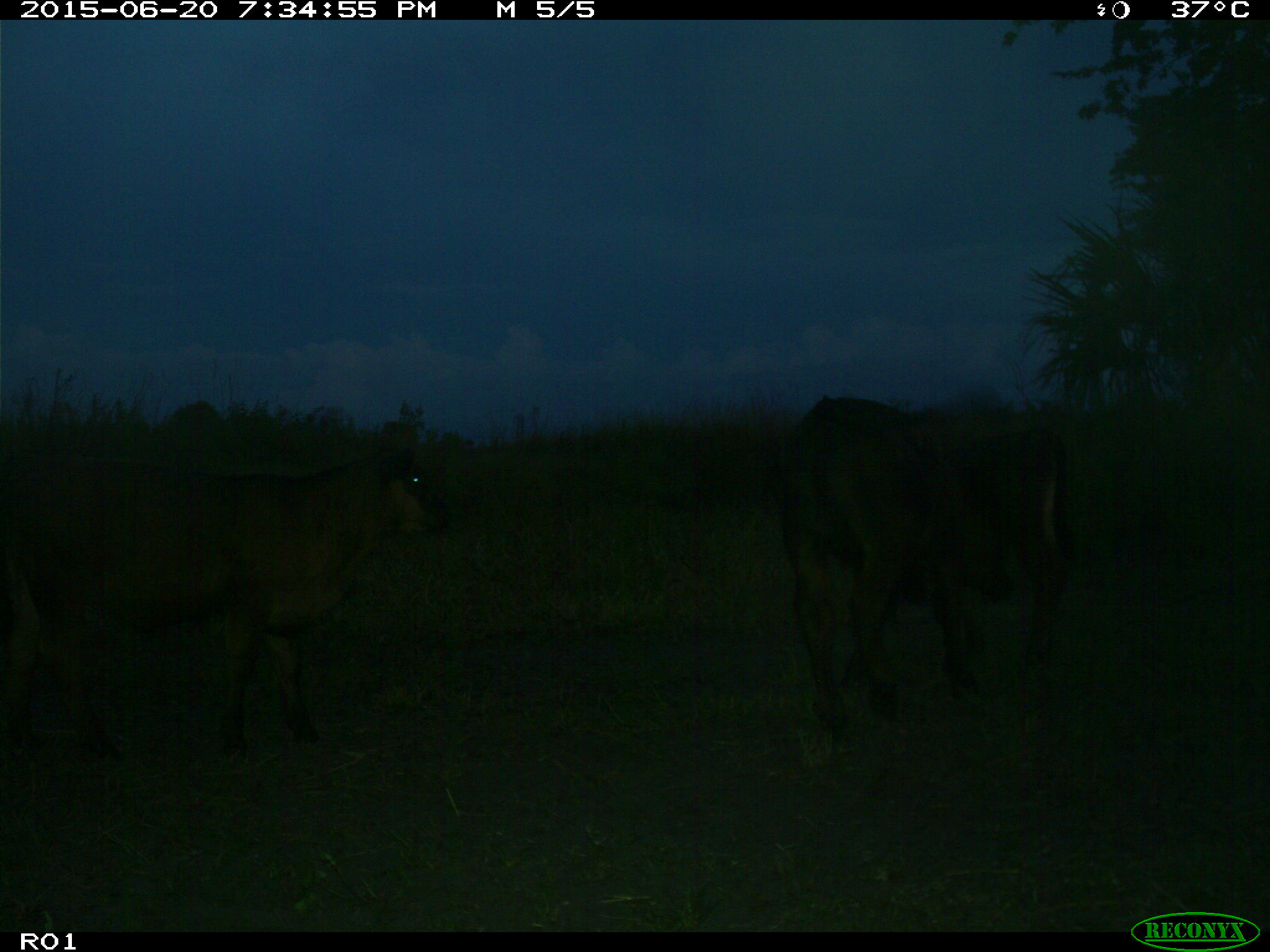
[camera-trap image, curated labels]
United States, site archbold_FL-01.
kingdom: Animalia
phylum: Chordata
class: Mammalia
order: Artiodactyla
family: Bovidae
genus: Bos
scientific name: Bos taurus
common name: domestic cow